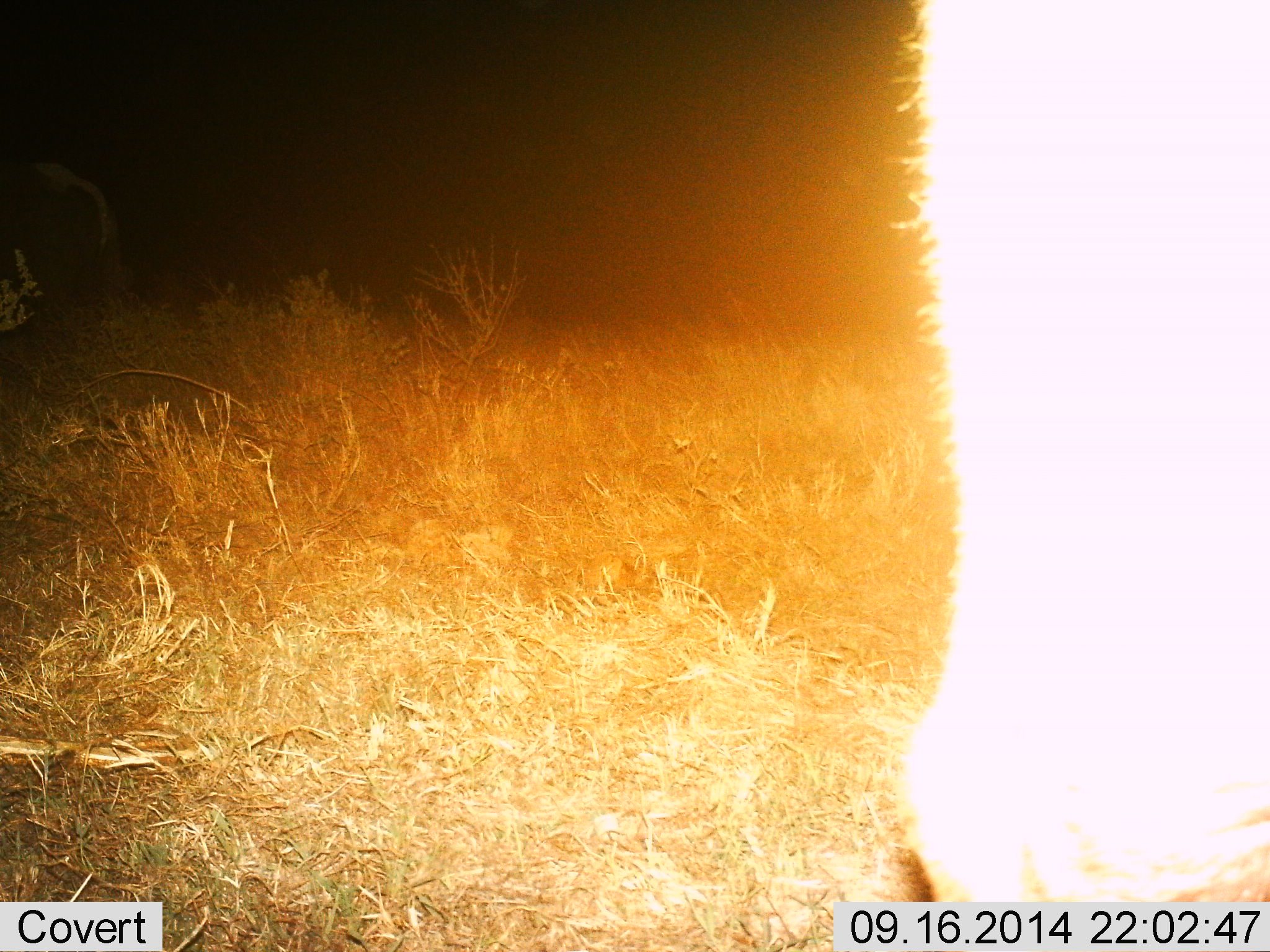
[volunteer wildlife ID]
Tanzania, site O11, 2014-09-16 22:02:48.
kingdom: Animalia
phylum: Chordata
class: Mammalia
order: Proboscidea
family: Elephantidae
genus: Loxodonta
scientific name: Loxodonta africana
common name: african bush elephant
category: elephant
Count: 1.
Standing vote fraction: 86%.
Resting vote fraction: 0%.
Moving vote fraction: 29%.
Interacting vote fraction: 0%.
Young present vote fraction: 0%.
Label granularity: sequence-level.